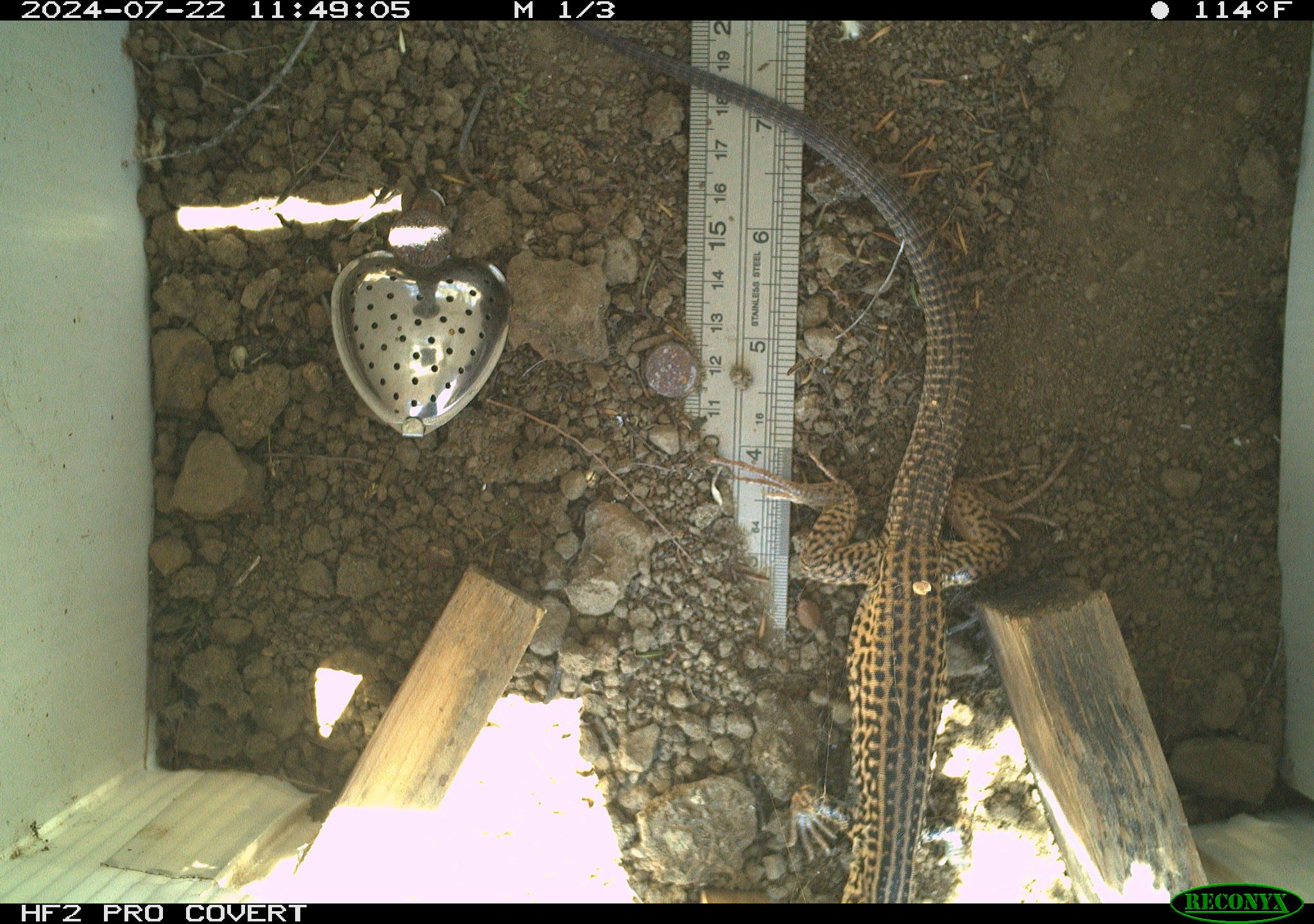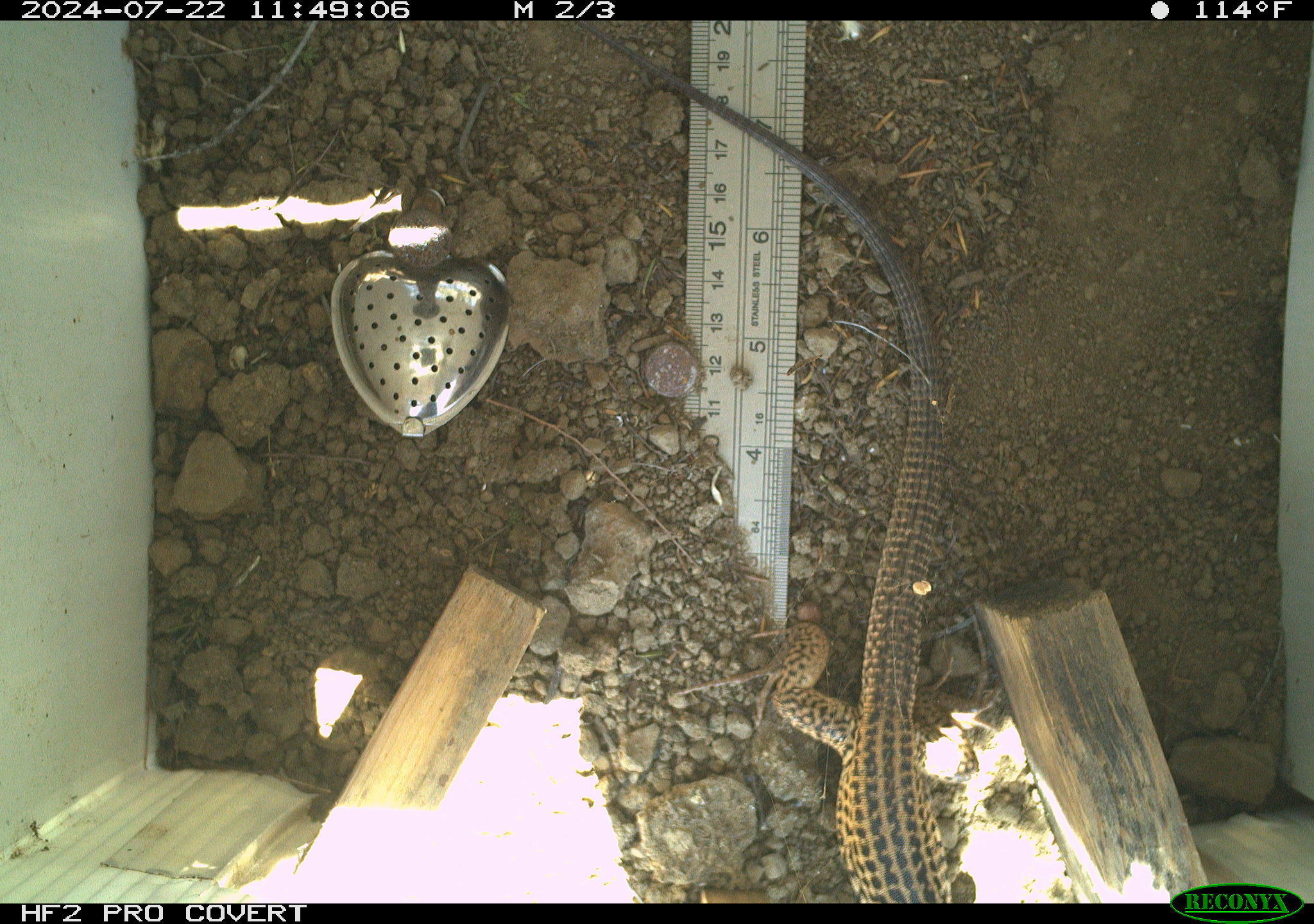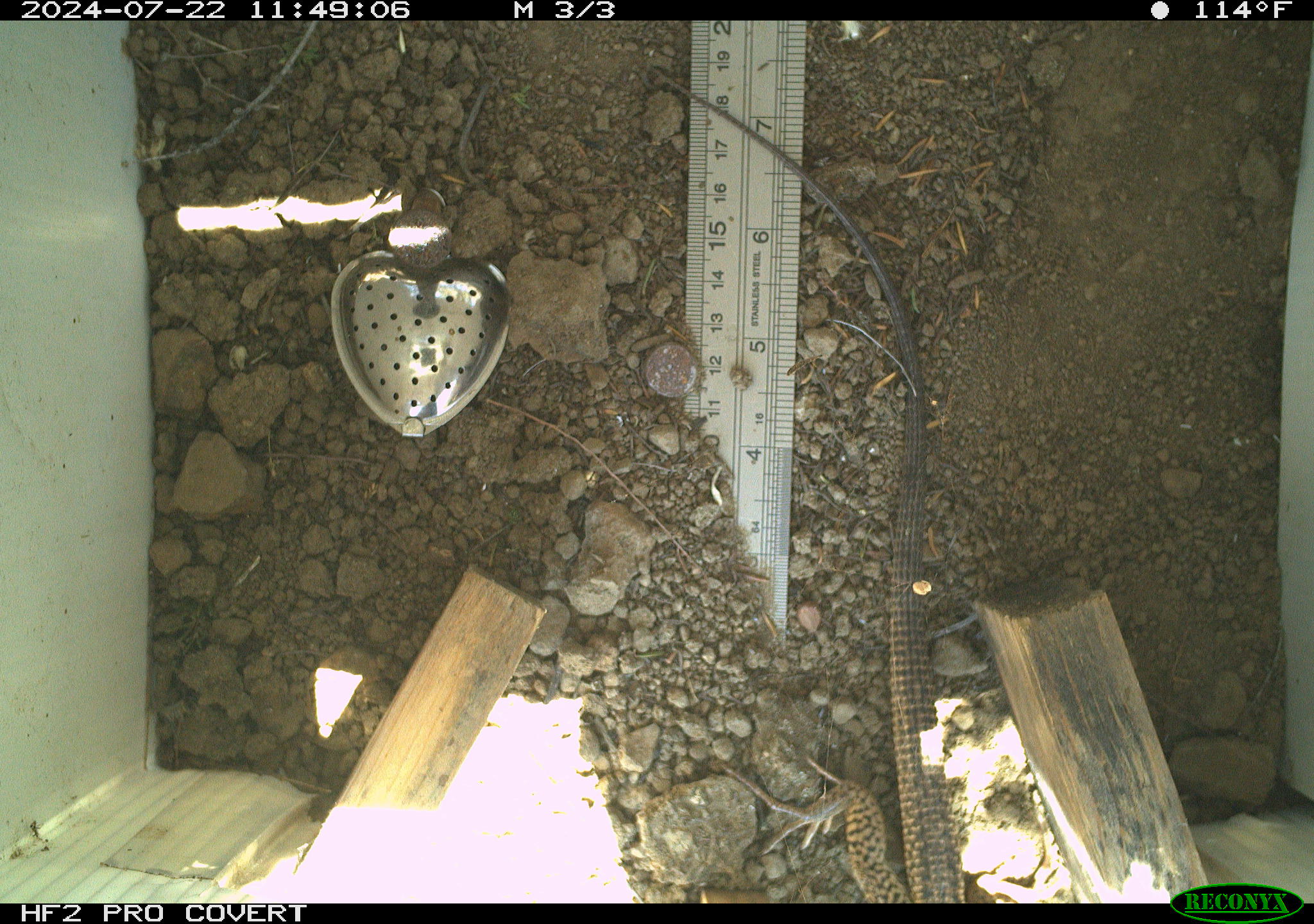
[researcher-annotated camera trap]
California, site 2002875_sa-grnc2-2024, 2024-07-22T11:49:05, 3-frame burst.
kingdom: Animalia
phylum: Chordata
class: Reptilia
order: Squamata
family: Teiidae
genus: Aspidoscelis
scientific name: Aspidoscelis tigris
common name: western whiptail